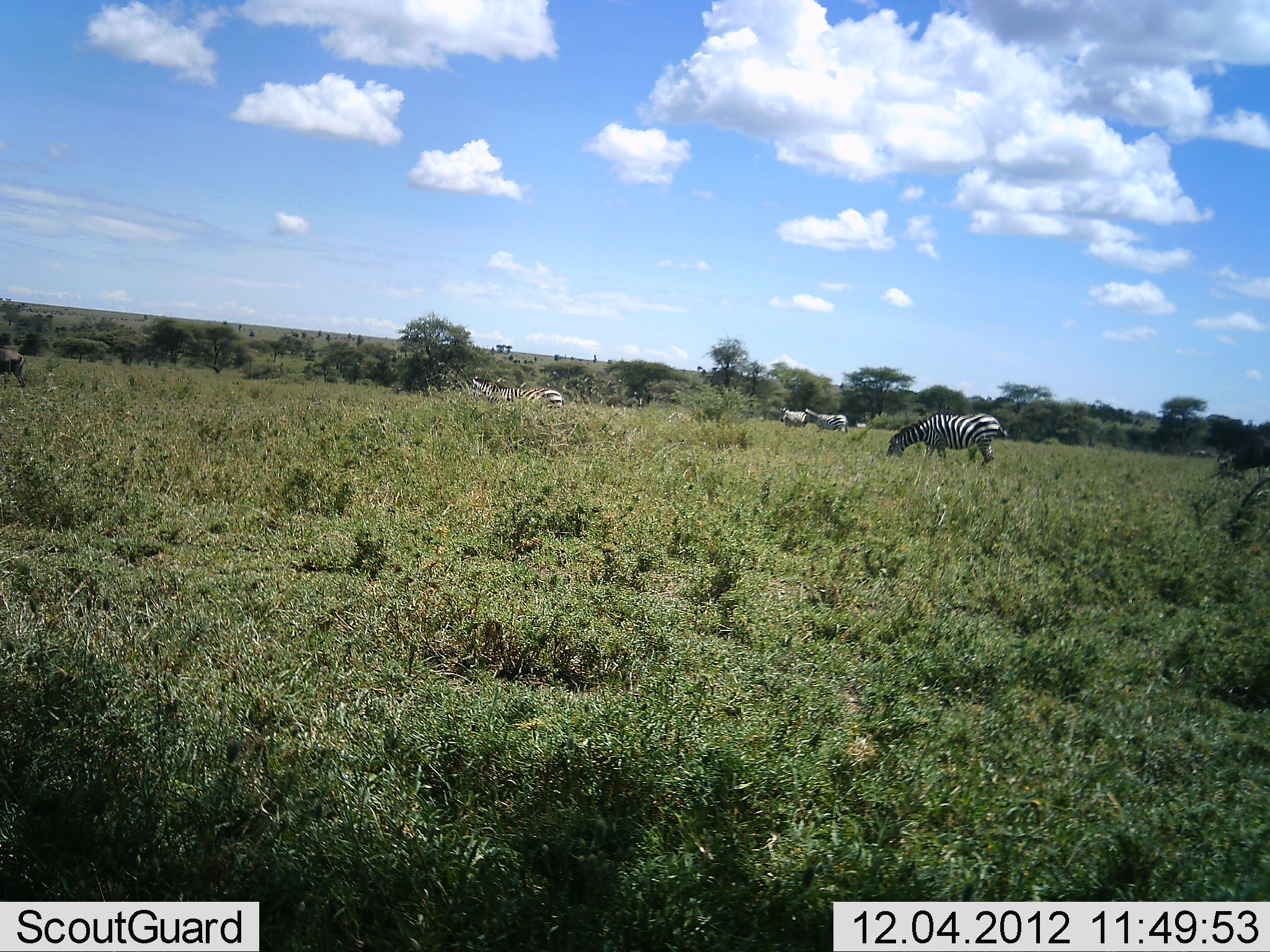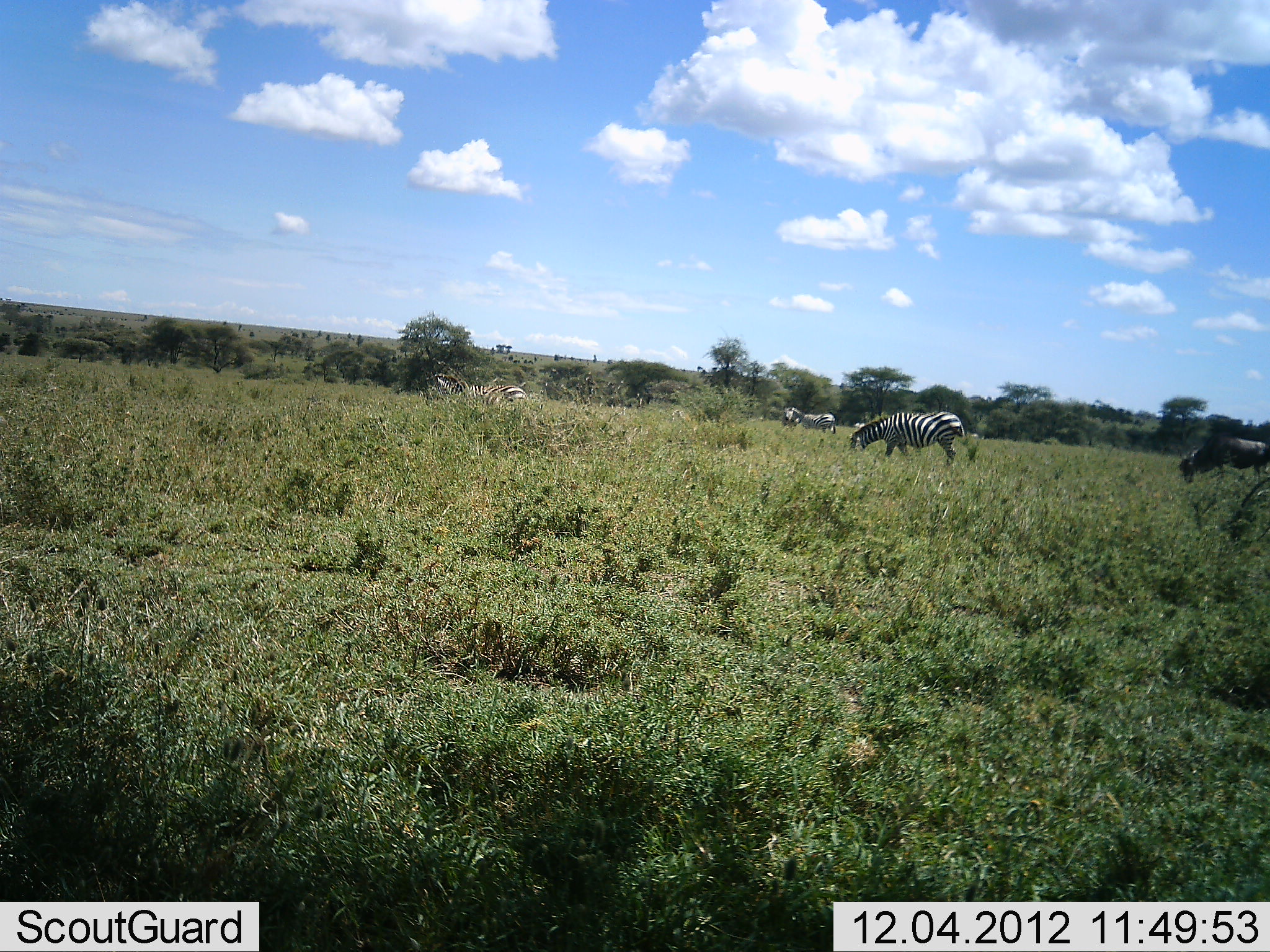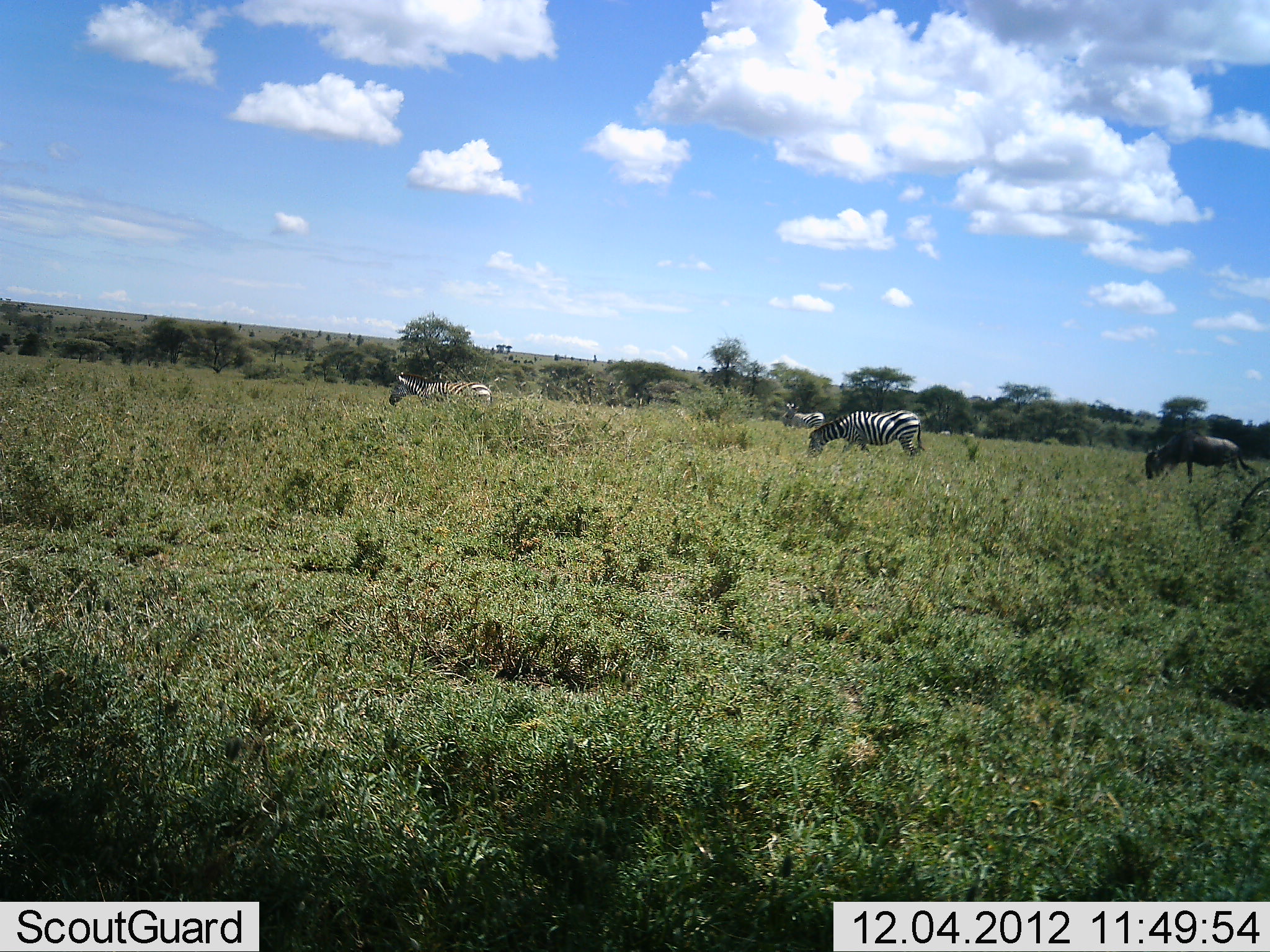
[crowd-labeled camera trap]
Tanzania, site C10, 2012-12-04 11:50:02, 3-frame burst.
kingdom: Animalia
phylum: Chordata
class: Mammalia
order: Artiodactyla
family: Bovidae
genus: Connochaetes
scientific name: Connochaetes taurinus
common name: blue wildebeest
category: wildebeest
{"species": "wildebeest (blue wildebeest) (Connochaetes taurinus)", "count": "1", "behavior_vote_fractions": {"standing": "10%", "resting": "0%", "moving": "80%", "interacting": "0%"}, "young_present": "0%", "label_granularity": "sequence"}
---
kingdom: Animalia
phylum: Chordata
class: Mammalia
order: Perissodactyla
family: Equidae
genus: Equus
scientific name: Equus quagga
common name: plains zebra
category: zebra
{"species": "zebra (plains zebra) (Equus quagga)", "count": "4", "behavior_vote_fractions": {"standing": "17%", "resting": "0%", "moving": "75%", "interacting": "0%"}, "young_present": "0%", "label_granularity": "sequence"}